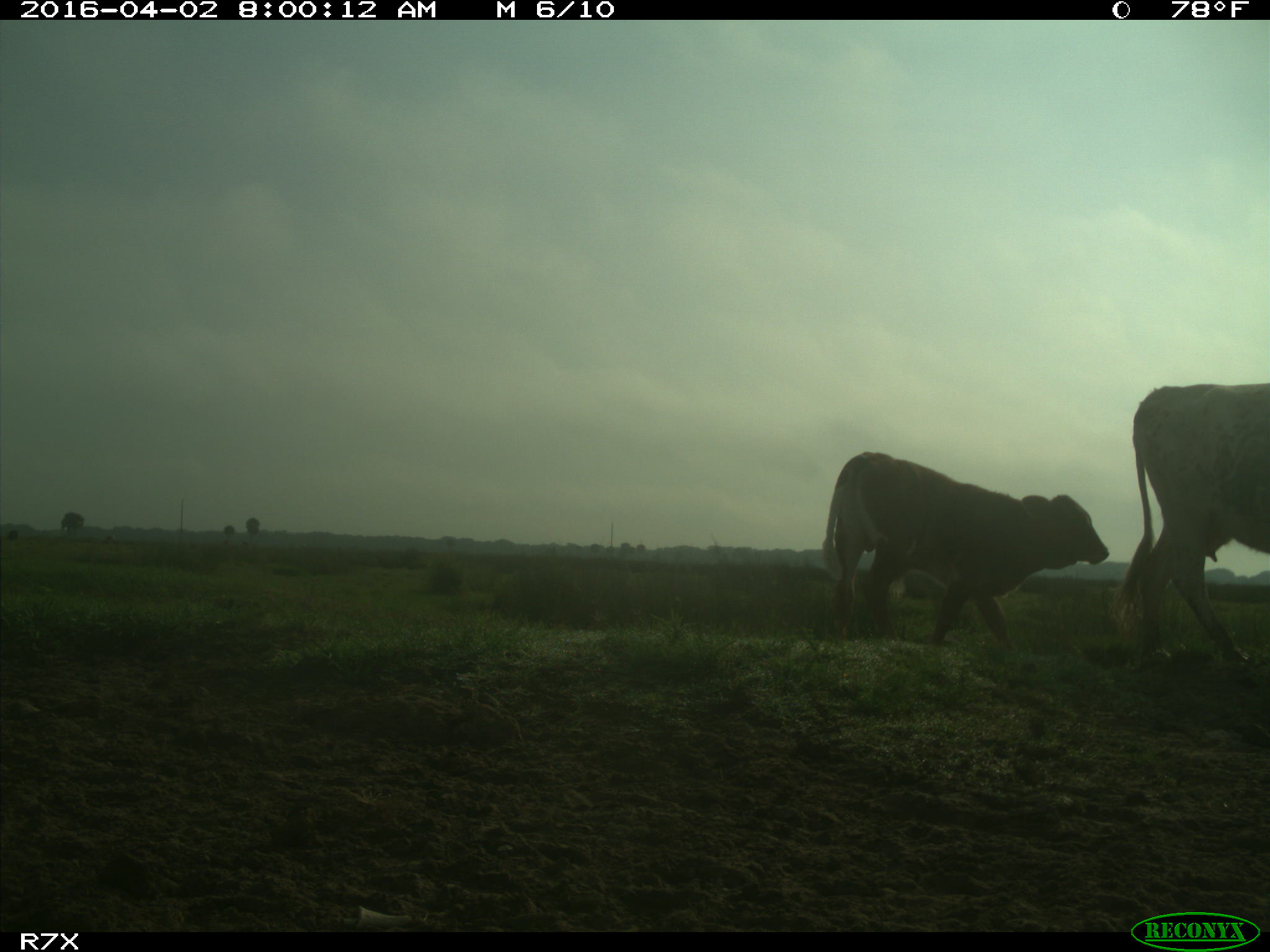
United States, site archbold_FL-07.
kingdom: Animalia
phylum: Chordata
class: Mammalia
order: Artiodactyla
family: Bovidae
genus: Bos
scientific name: Bos taurus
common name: domestic cow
Bos taurus (domestic cow).